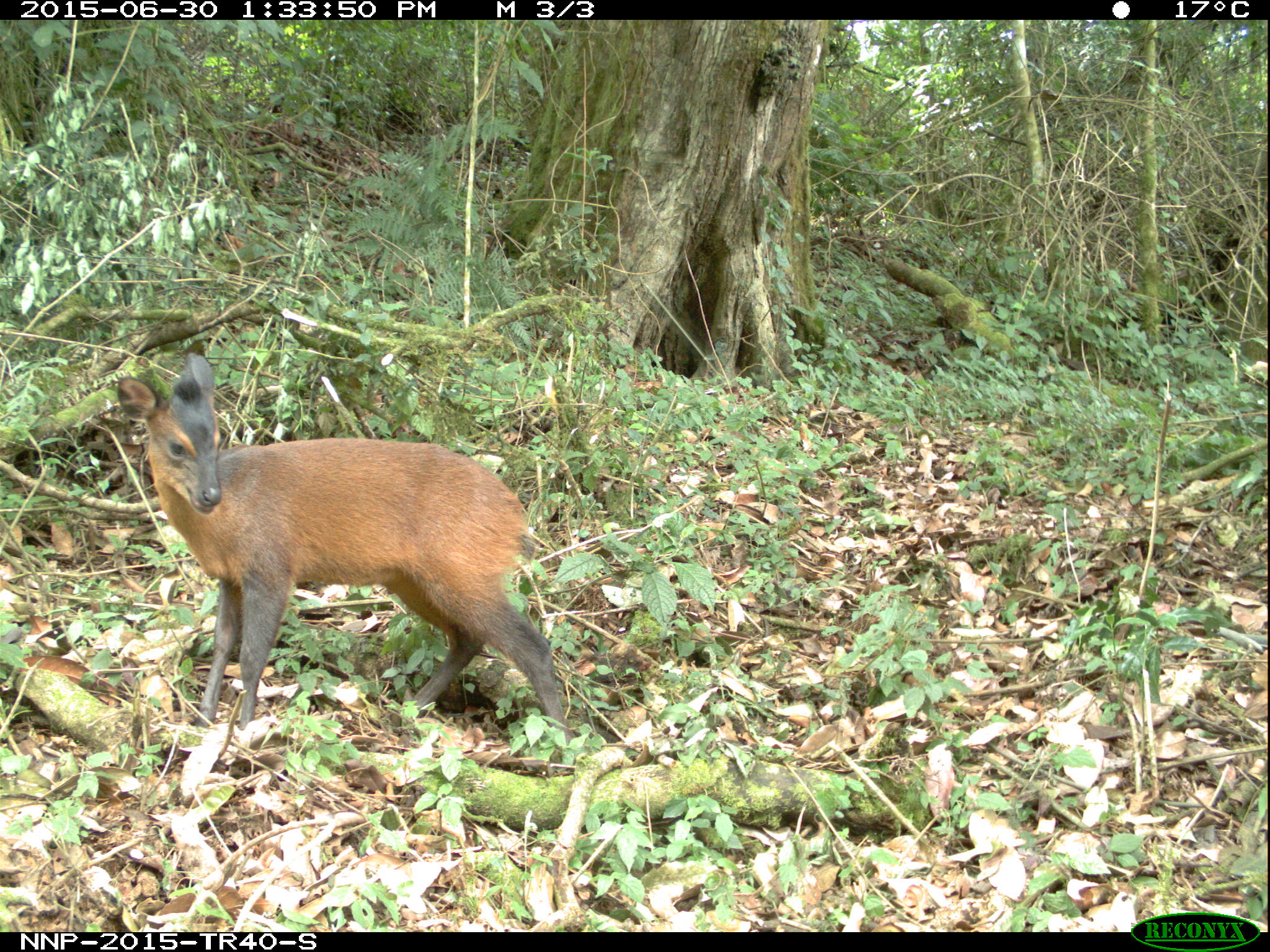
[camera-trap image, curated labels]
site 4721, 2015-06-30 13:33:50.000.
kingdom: Animalia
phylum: Chordata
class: Mammalia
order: Artiodactyla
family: Bovidae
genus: Cephalophus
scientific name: Cephalophus nigrifrons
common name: black-fronted duiker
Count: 1.